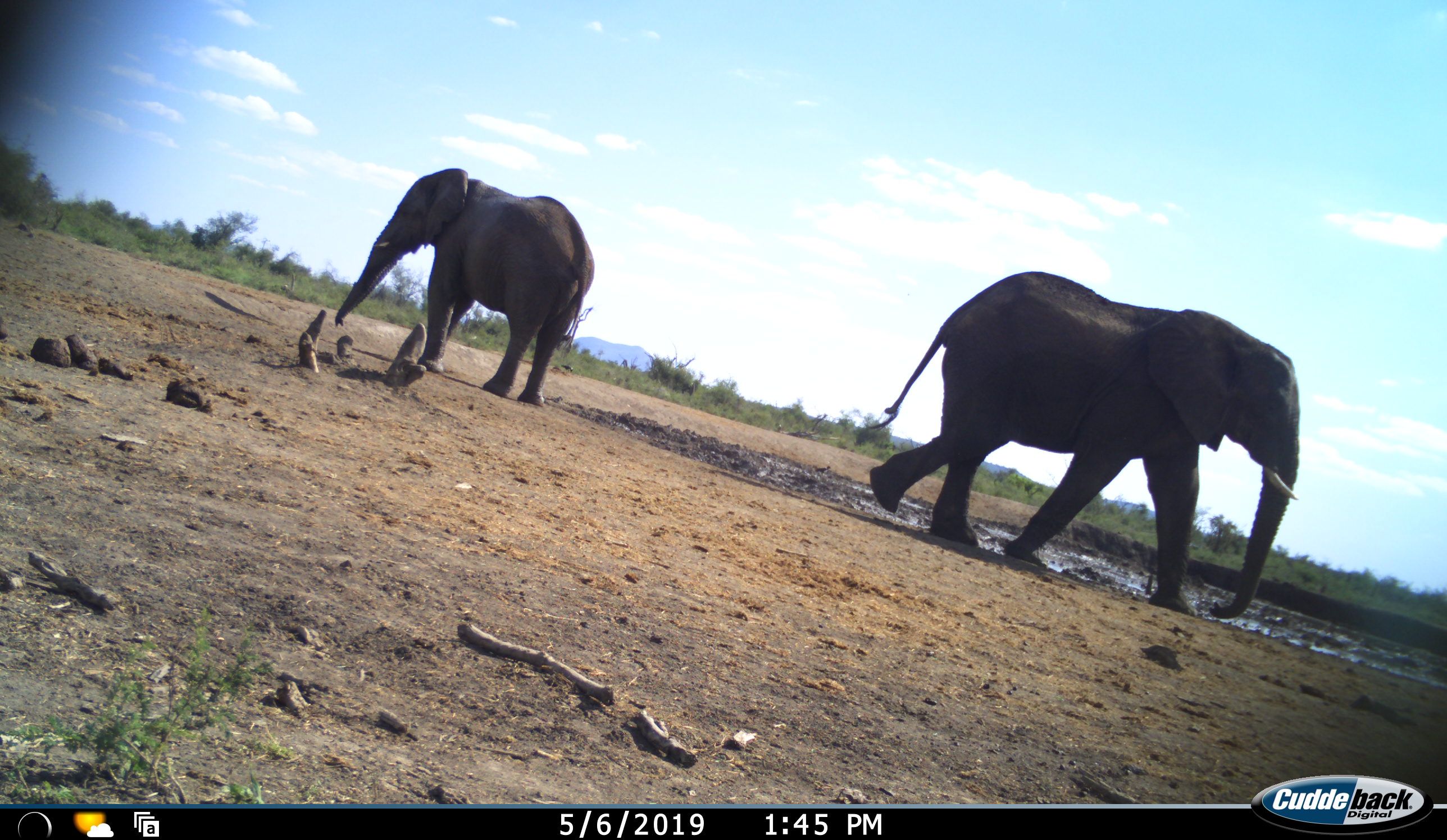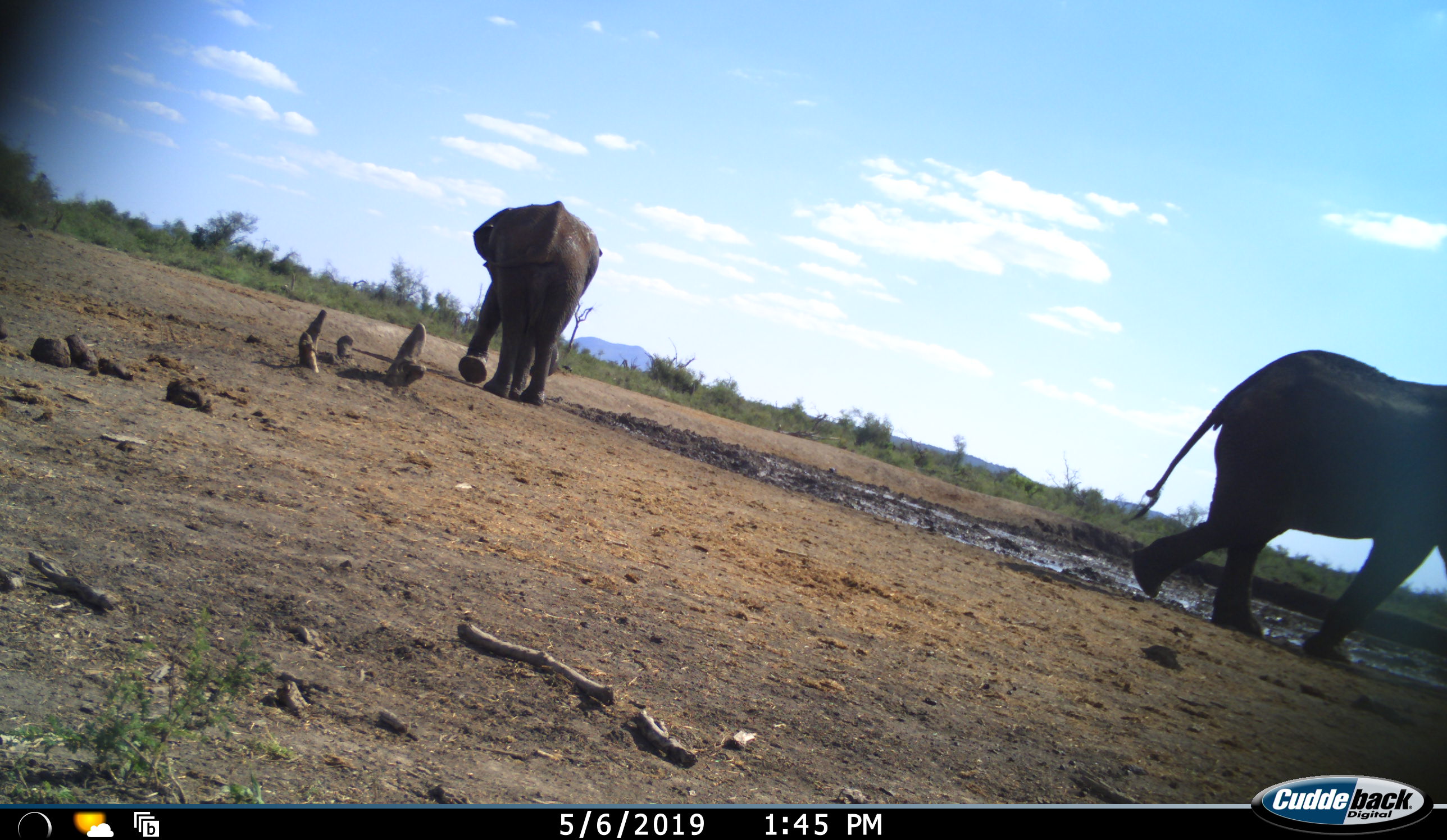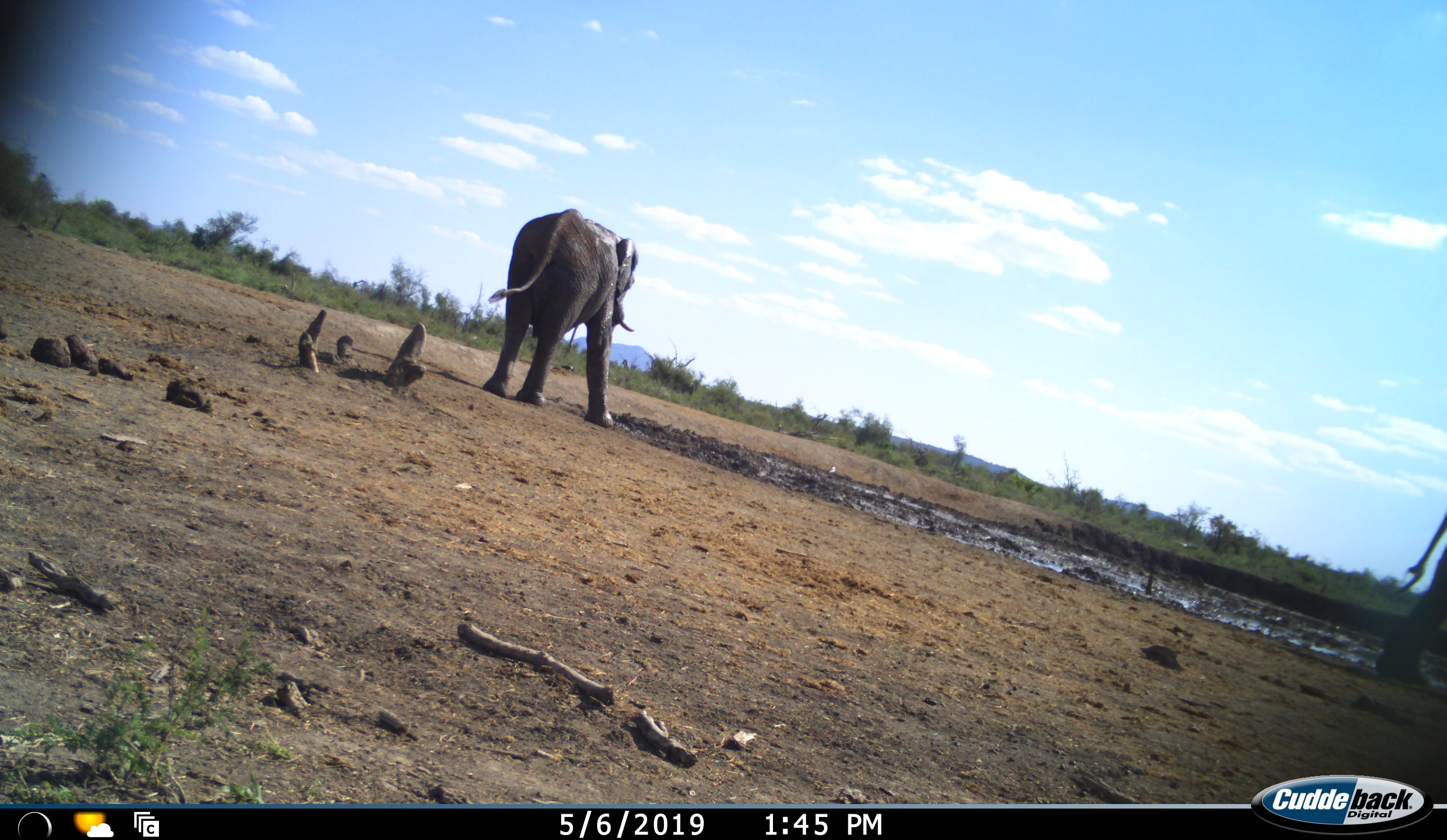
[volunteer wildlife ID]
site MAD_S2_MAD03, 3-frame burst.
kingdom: Animalia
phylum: Chordata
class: Mammalia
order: Proboscidea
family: Elephantidae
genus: Loxodonta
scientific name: Loxodonta africana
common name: african bush elephant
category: elephant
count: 2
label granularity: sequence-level